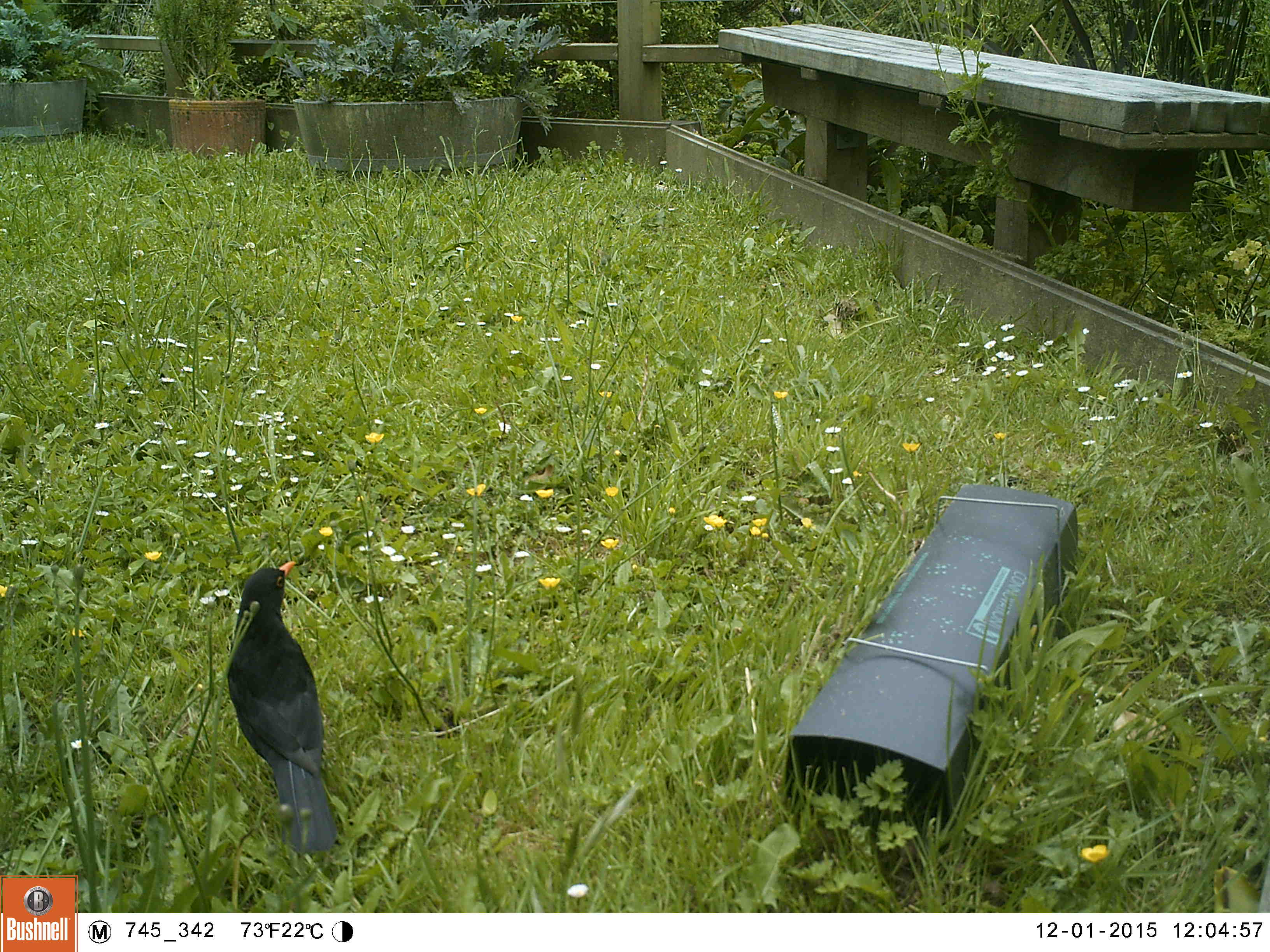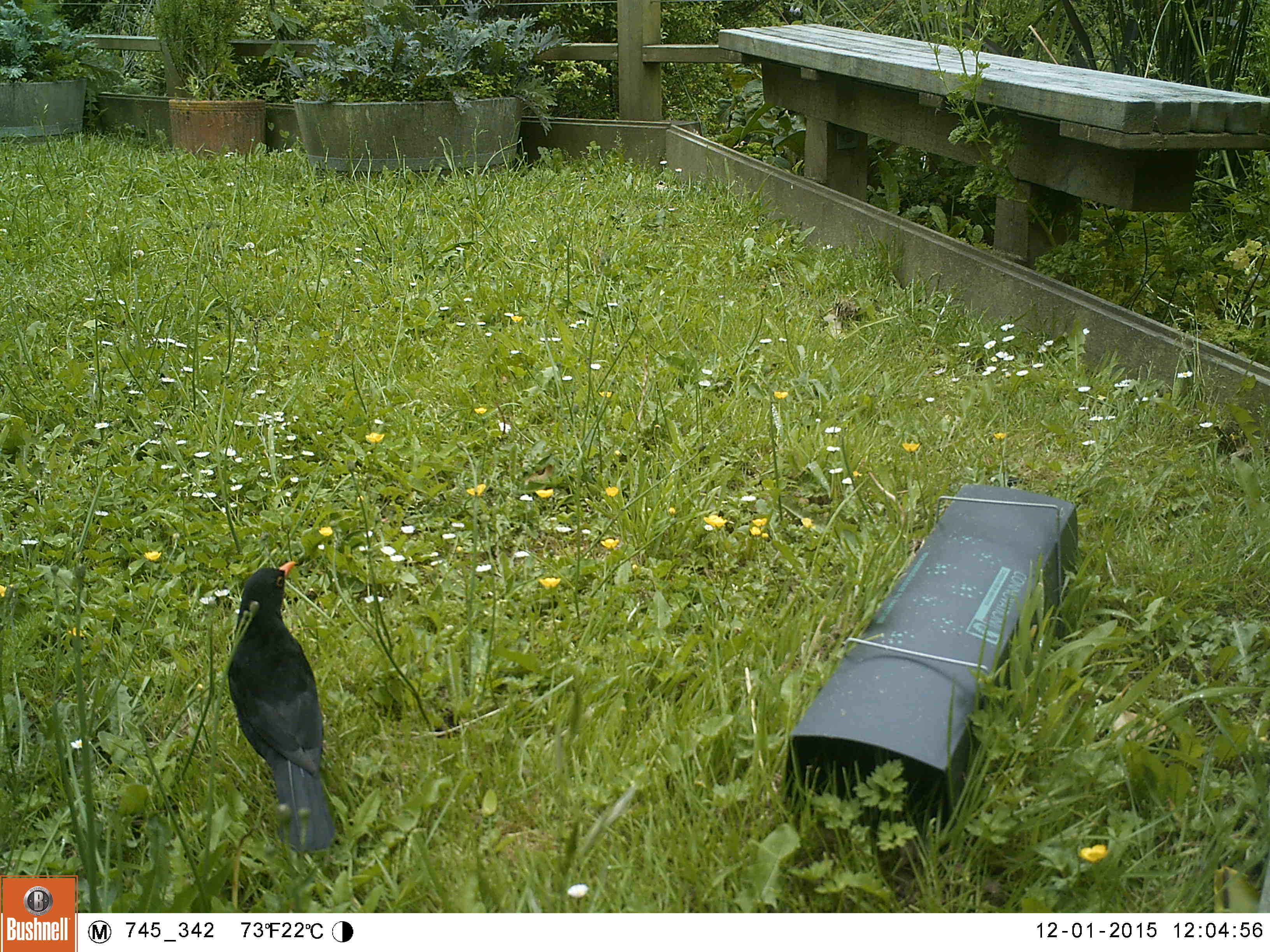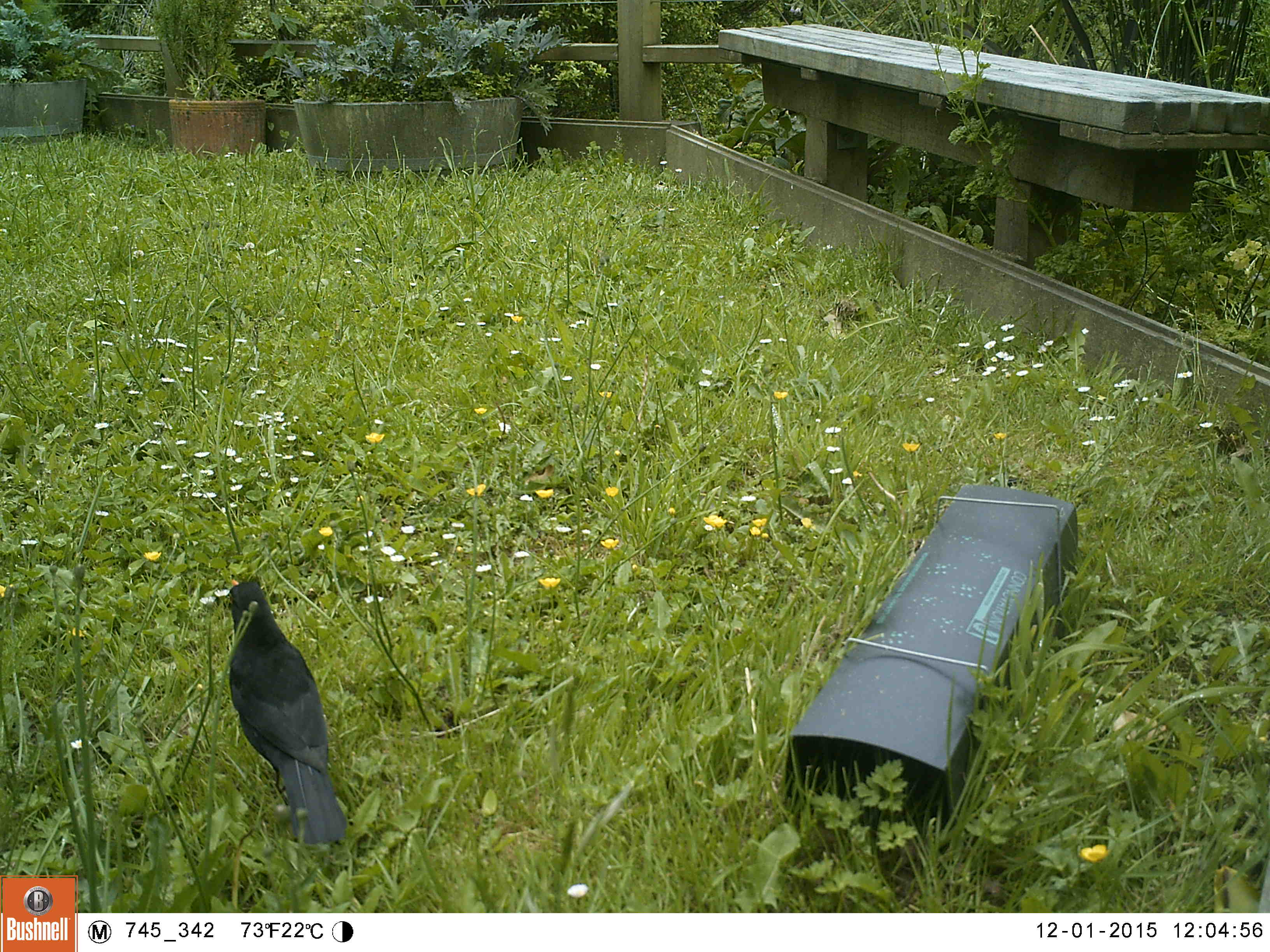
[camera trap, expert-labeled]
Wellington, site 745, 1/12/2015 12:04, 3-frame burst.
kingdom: Animalia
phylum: Chordata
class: Aves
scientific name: Aves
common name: bird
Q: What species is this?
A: Bird (Aves).